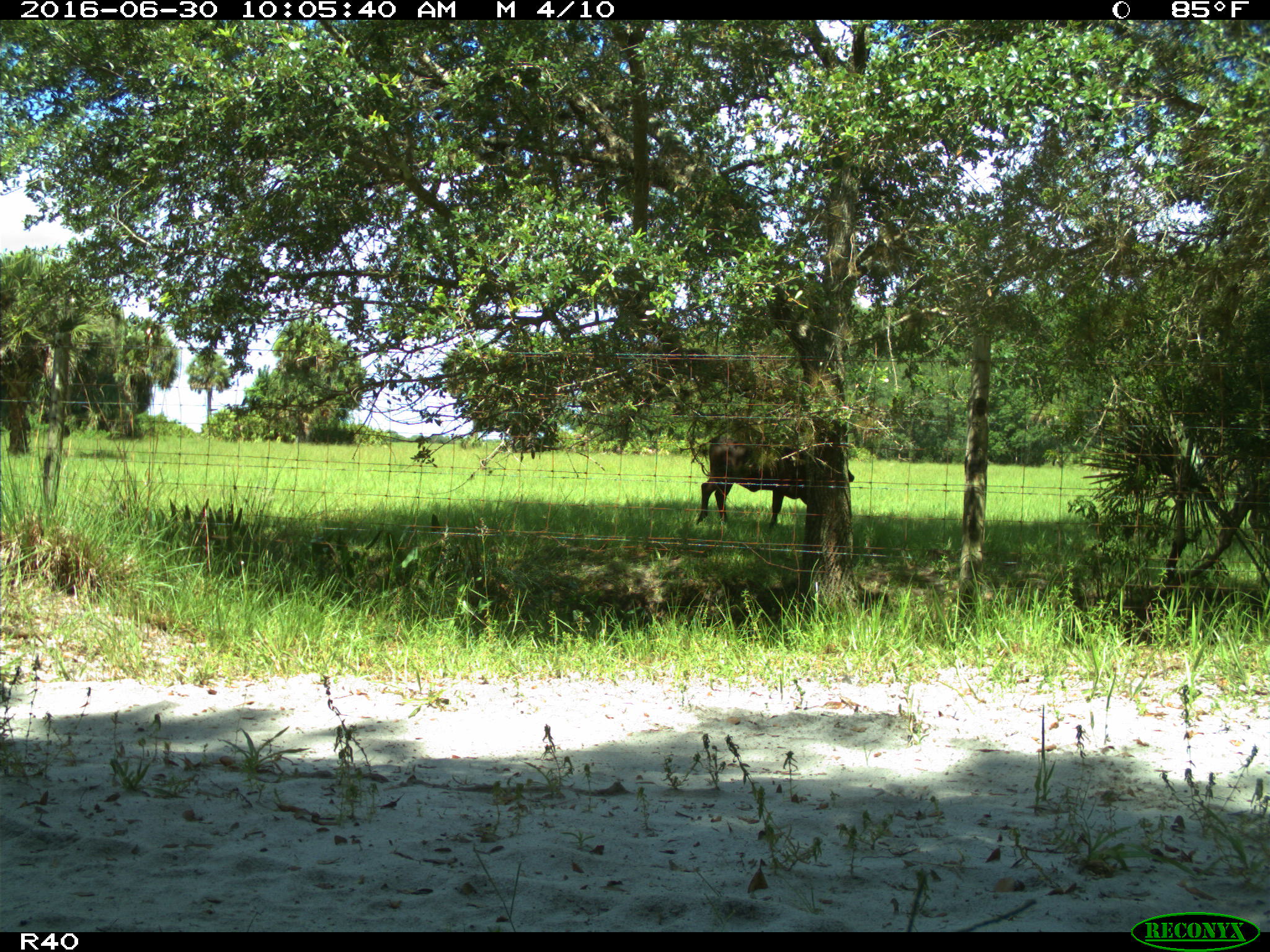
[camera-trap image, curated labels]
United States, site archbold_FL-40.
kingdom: Animalia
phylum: Chordata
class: Mammalia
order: Artiodactyla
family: Bovidae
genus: Bos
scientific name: Bos taurus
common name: domestic cow